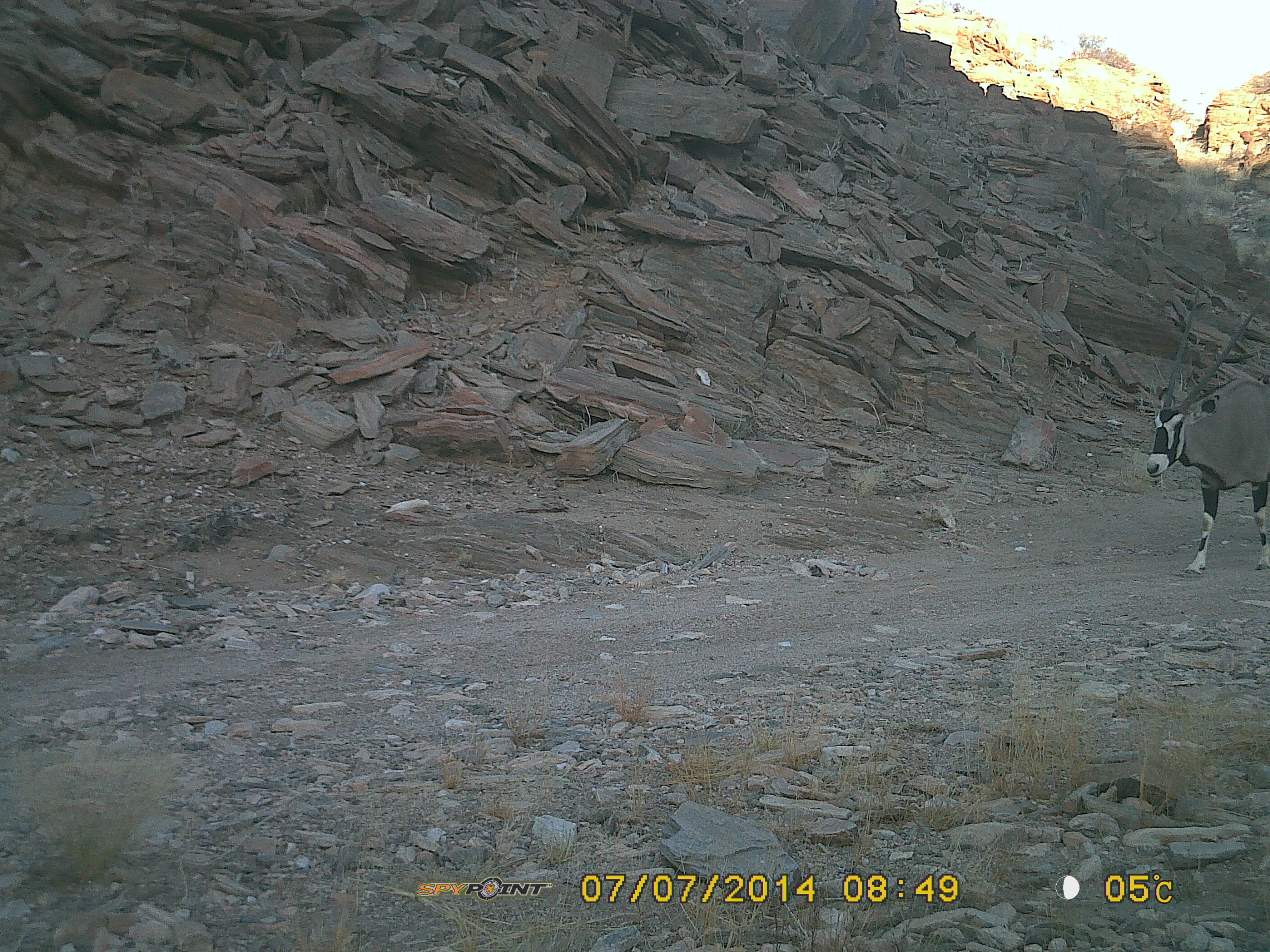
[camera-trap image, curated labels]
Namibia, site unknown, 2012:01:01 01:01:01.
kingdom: Animalia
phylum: Chordata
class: Mammalia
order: Artiodactyla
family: Bovidae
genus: Oryx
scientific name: Oryx gazella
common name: gemsbok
Oryx gazella (gemsbok).